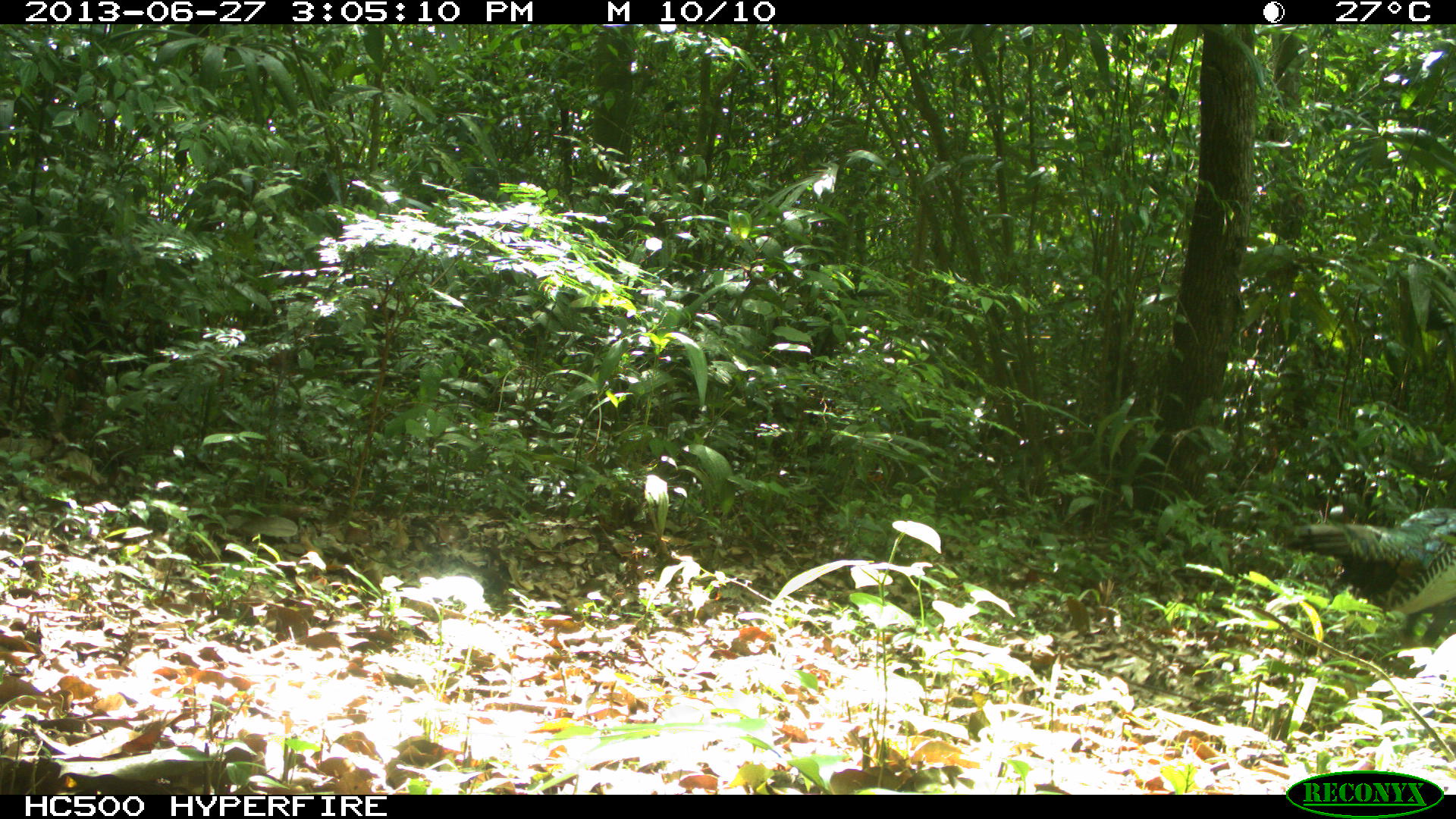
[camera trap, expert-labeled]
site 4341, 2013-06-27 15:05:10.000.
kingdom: Animalia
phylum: Chordata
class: Aves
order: Galliformes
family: Phasianidae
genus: Meleagris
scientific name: Meleagris ocellata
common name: ocellated turkey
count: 1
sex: male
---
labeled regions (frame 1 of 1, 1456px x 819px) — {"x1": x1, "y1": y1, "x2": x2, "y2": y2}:
meleagris ocellata: {"x1": 1286, "y1": 505, "x2": 1454, "y2": 652}